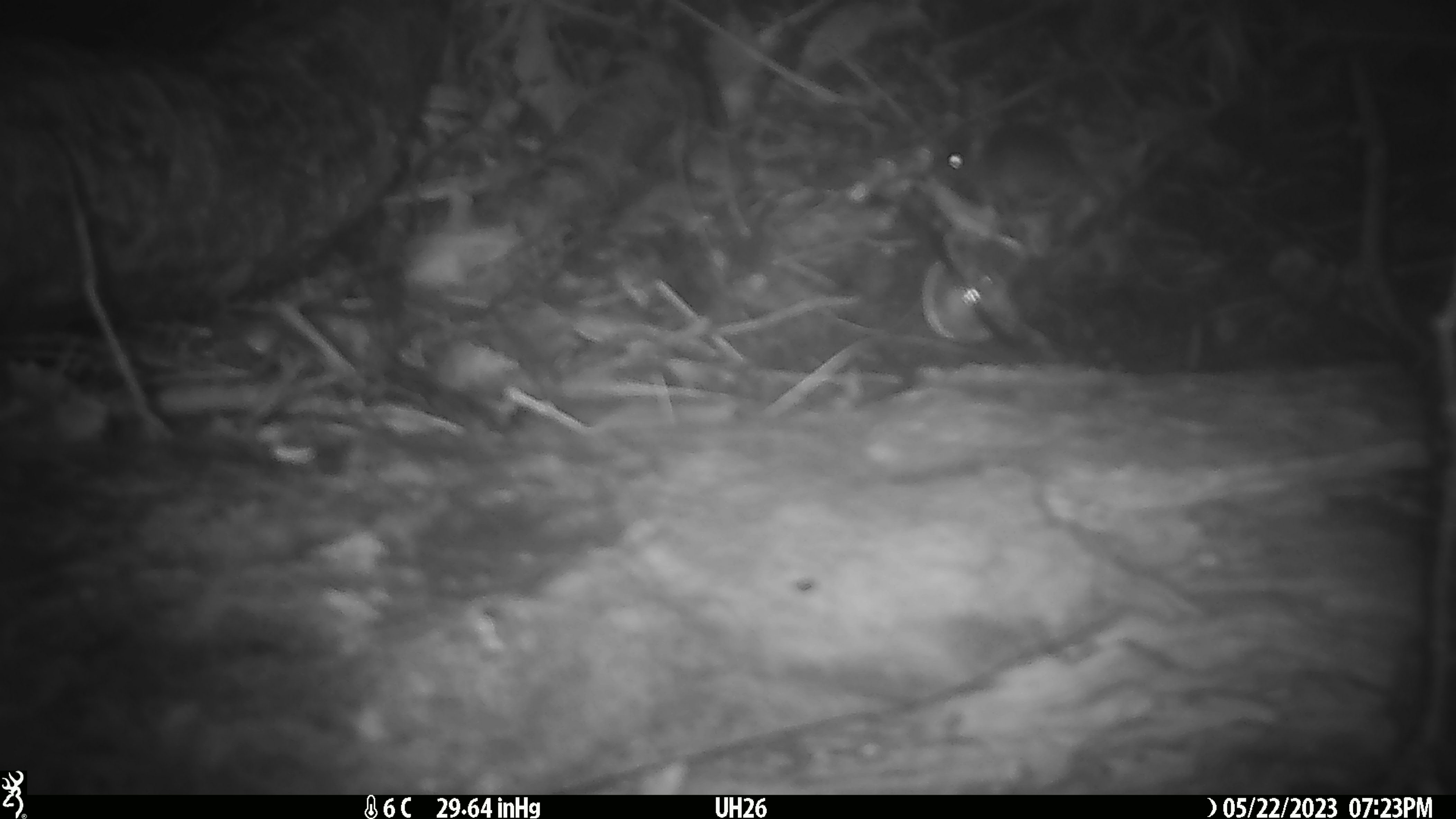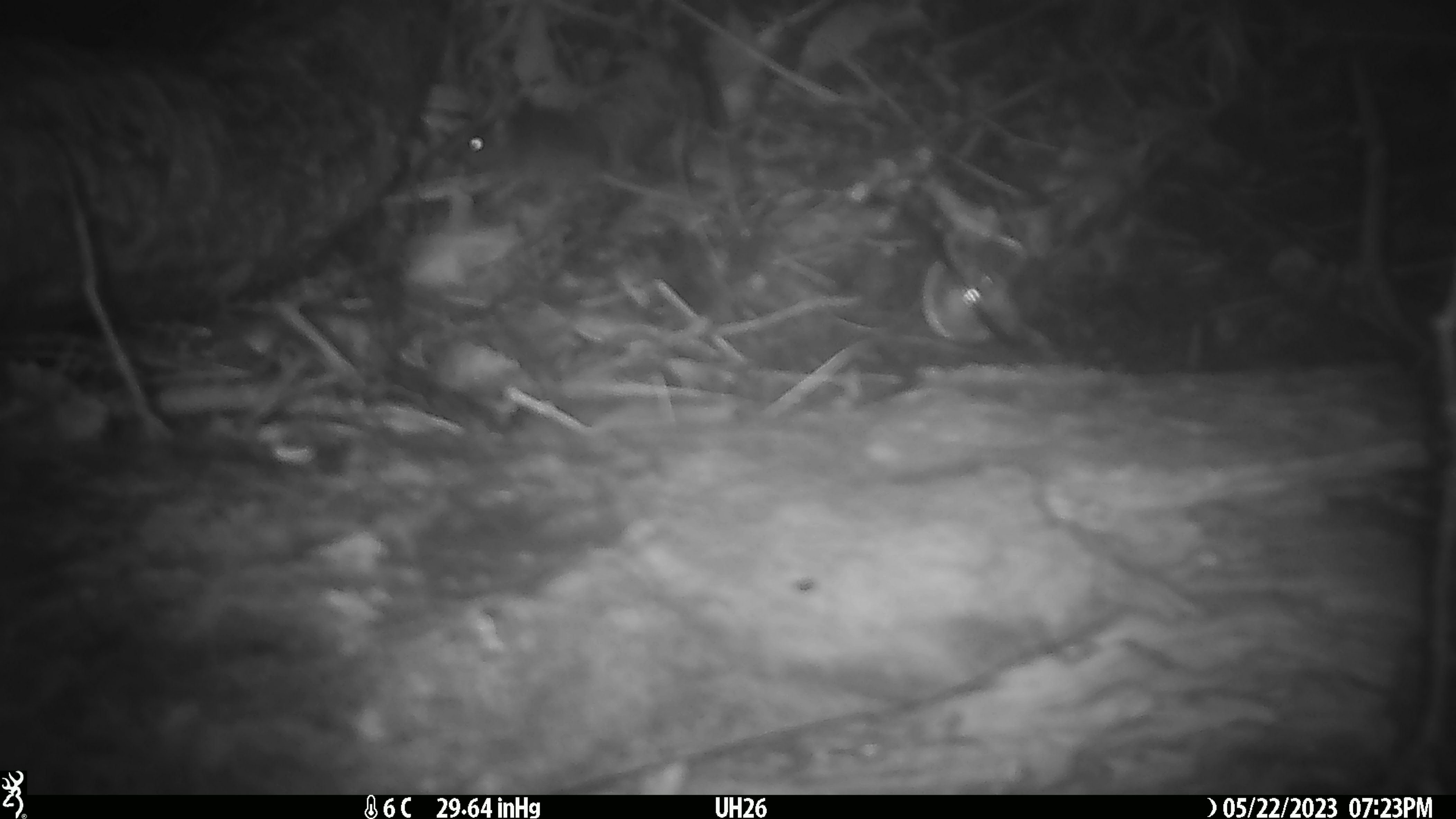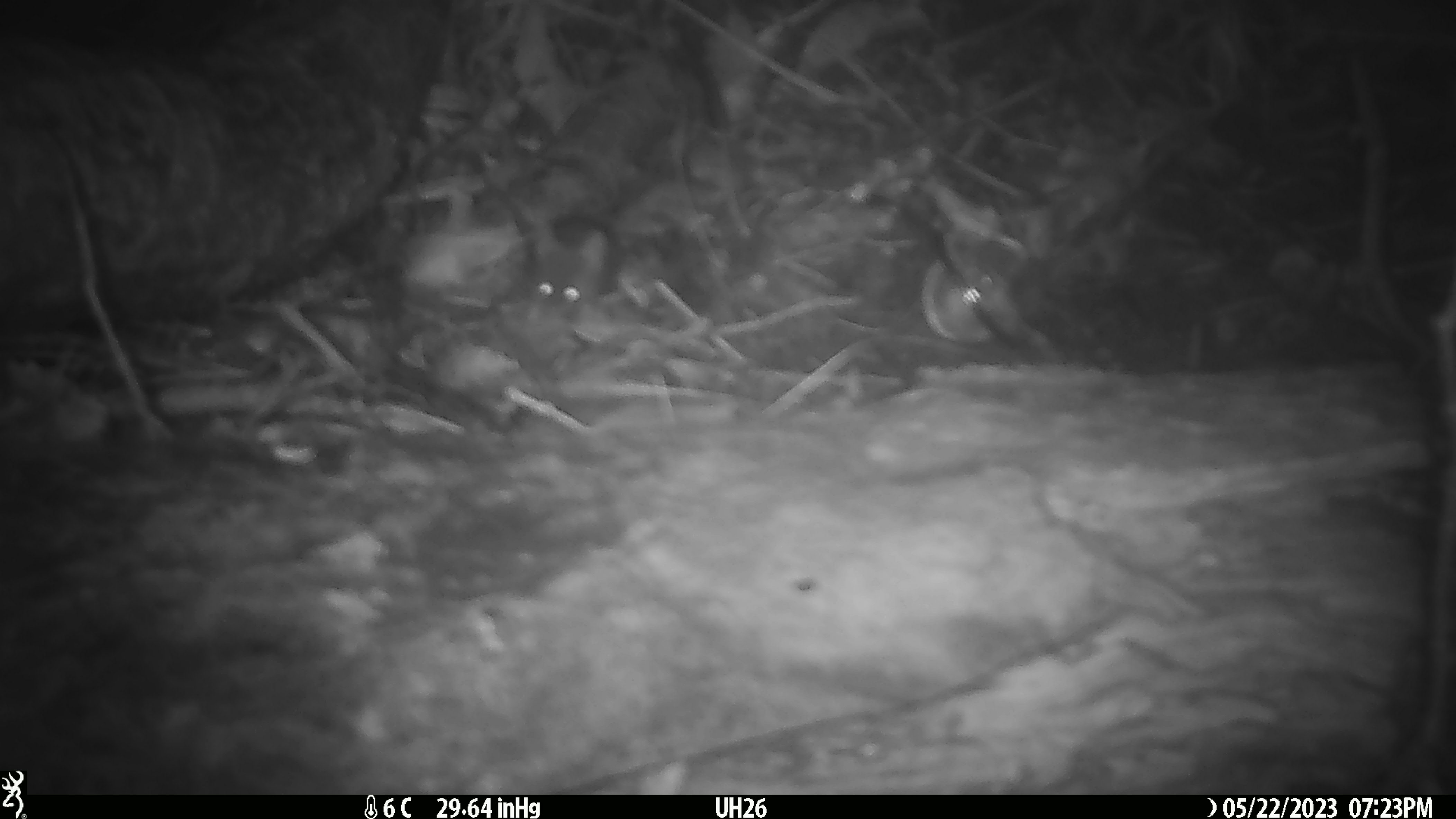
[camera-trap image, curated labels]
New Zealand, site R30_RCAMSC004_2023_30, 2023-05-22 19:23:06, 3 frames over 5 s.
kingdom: Animalia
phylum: Chordata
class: Mammalia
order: Rodentia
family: Muridae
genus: Mus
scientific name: Mus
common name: mouse